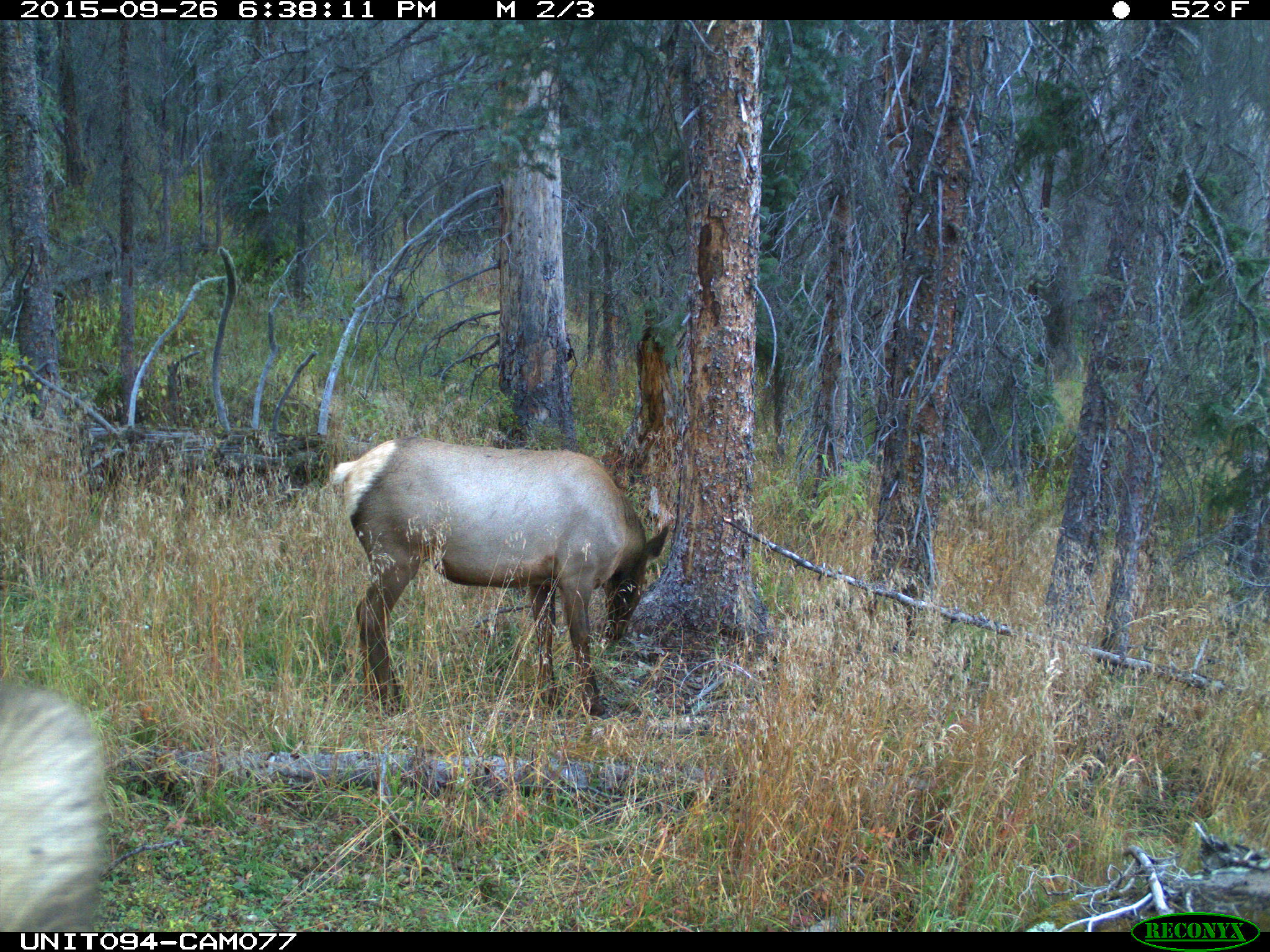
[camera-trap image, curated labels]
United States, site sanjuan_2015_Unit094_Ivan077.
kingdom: Animalia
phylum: Chordata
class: Mammalia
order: Artiodactyla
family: Cervidae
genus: Cervus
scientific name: Cervus elaphus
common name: red deer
Cervus elaphus (red deer).